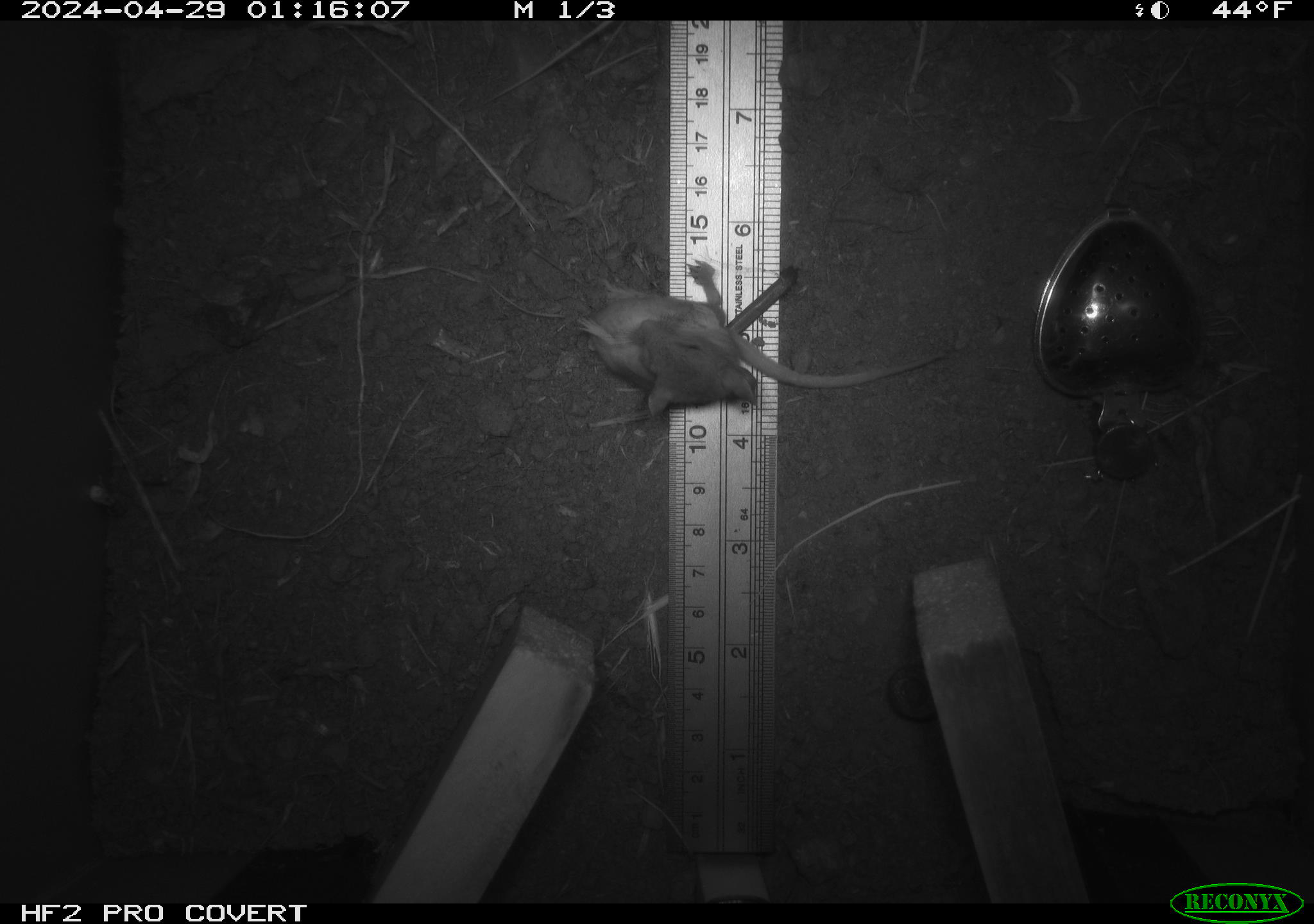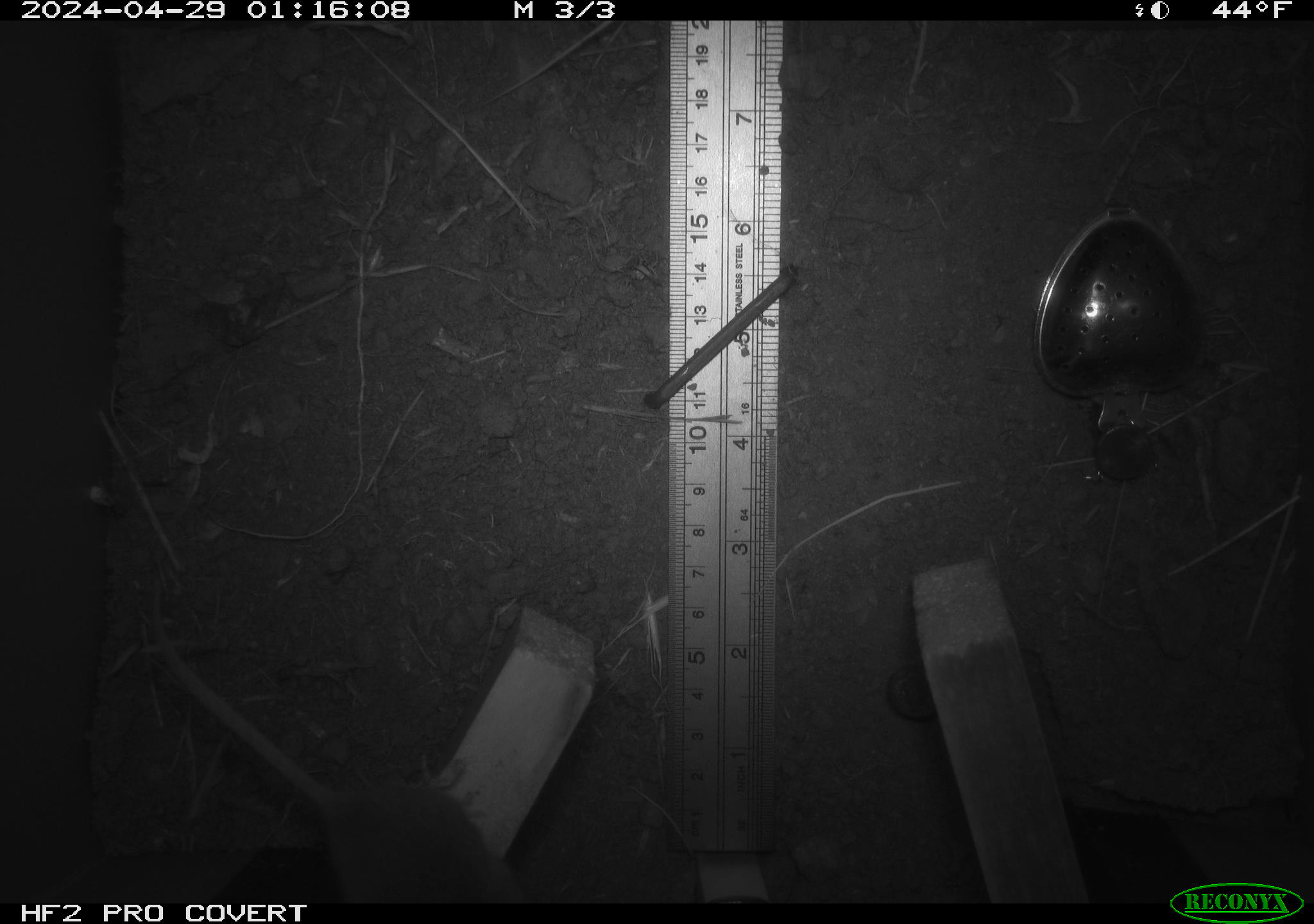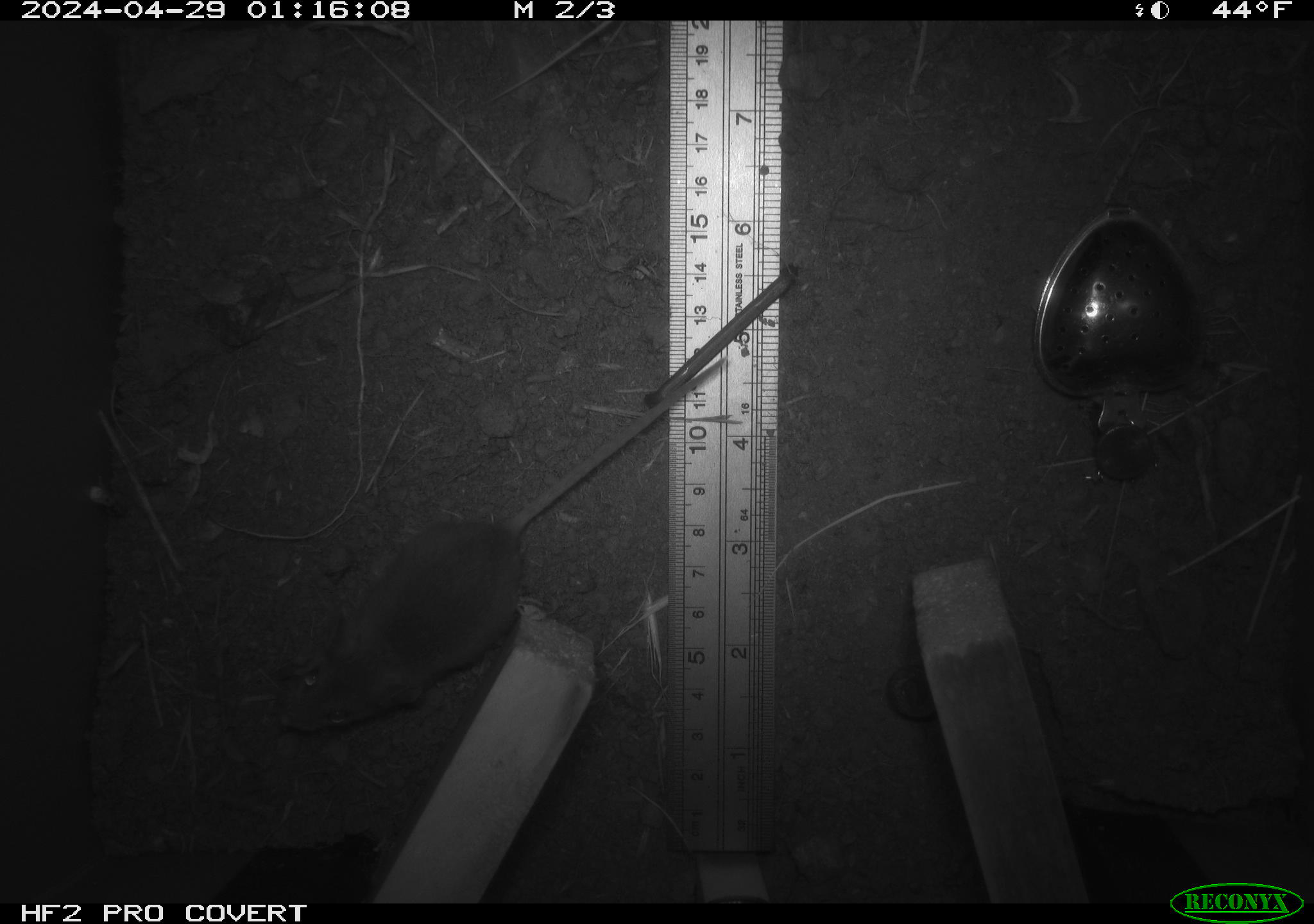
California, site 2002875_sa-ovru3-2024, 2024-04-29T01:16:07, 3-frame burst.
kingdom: Animalia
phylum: Chordata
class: Mammalia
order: Rodentia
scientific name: Rodentia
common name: mouse species